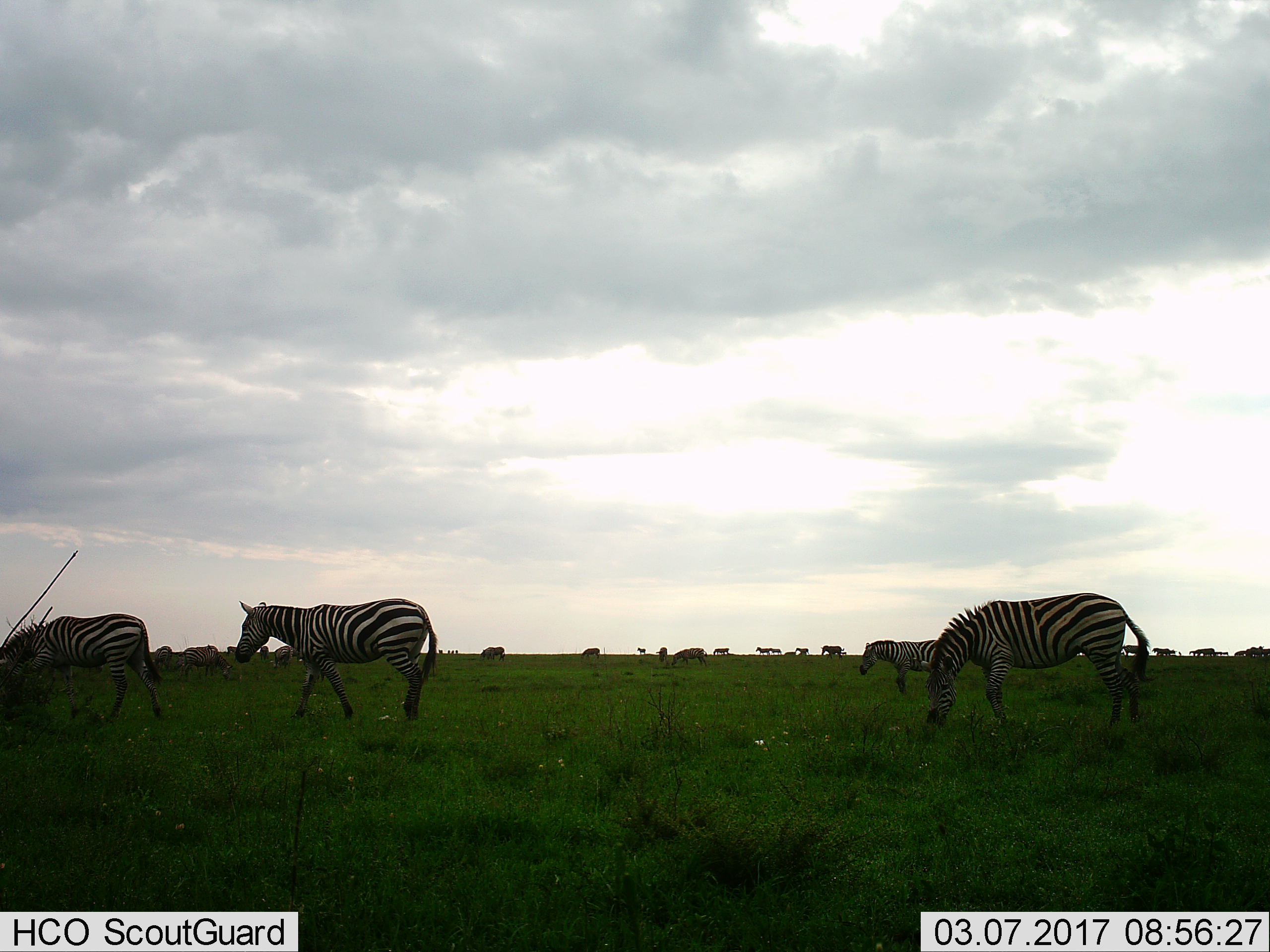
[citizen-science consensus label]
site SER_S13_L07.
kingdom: Animalia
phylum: Chordata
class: Mammalia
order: Perissodactyla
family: Equidae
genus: Equus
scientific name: Equus quagga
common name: plains zebra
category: zebraplains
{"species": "zebraplains (plains zebra) (Equus quagga)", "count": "11-50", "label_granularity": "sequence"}